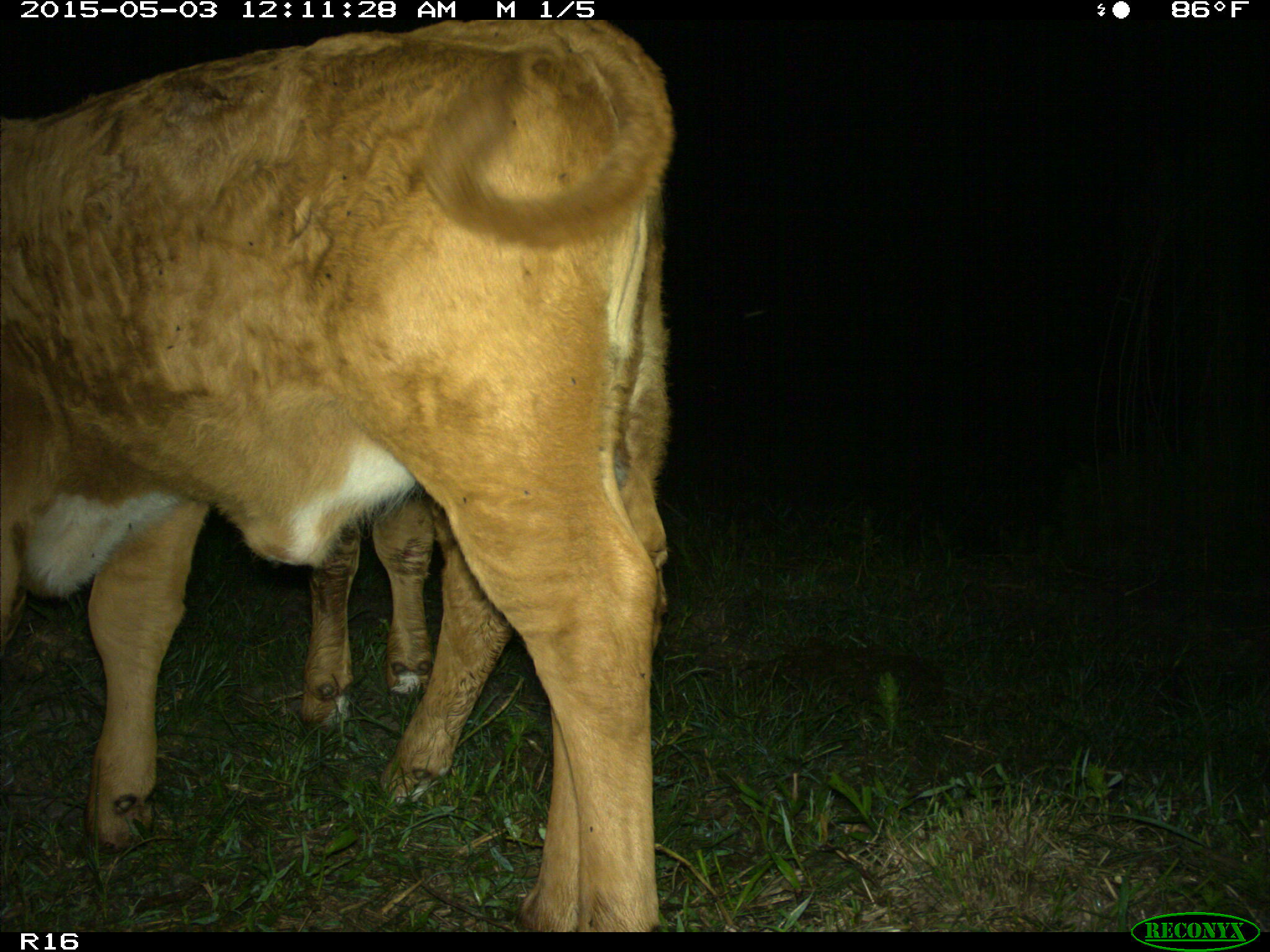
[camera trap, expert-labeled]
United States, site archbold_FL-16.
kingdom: Animalia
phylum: Chordata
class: Mammalia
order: Artiodactyla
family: Bovidae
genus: Bos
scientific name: Bos taurus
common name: domestic cow